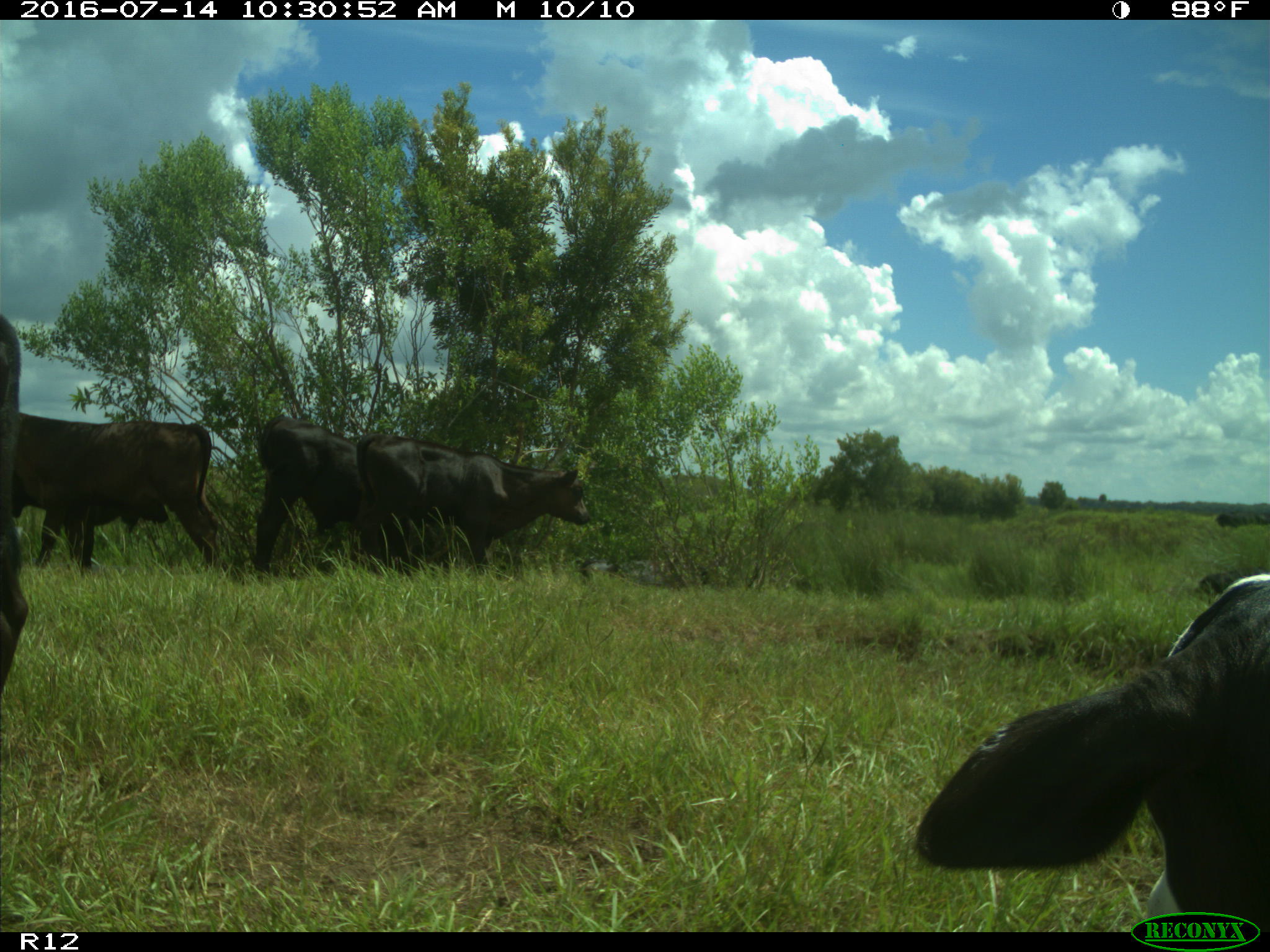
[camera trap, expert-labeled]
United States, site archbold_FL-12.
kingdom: Animalia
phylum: Chordata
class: Mammalia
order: Artiodactyla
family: Bovidae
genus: Bos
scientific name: Bos taurus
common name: domestic cow